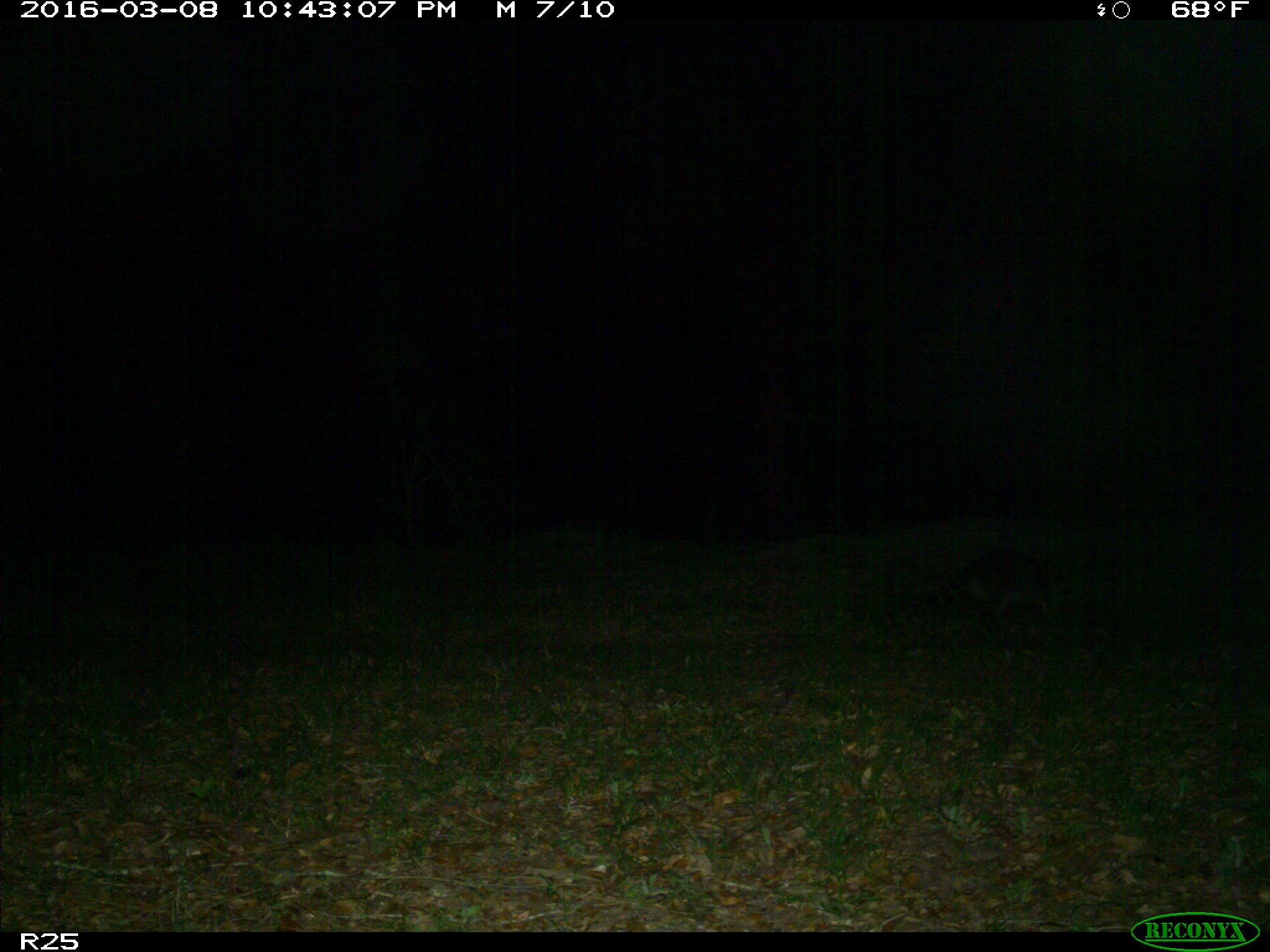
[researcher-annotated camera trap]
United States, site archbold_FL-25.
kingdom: Animalia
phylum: Chordata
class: Mammalia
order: Carnivora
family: Procyonidae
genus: Procyon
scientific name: Procyon lotor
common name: common raccoon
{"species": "Procyon lotor (common raccoon)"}